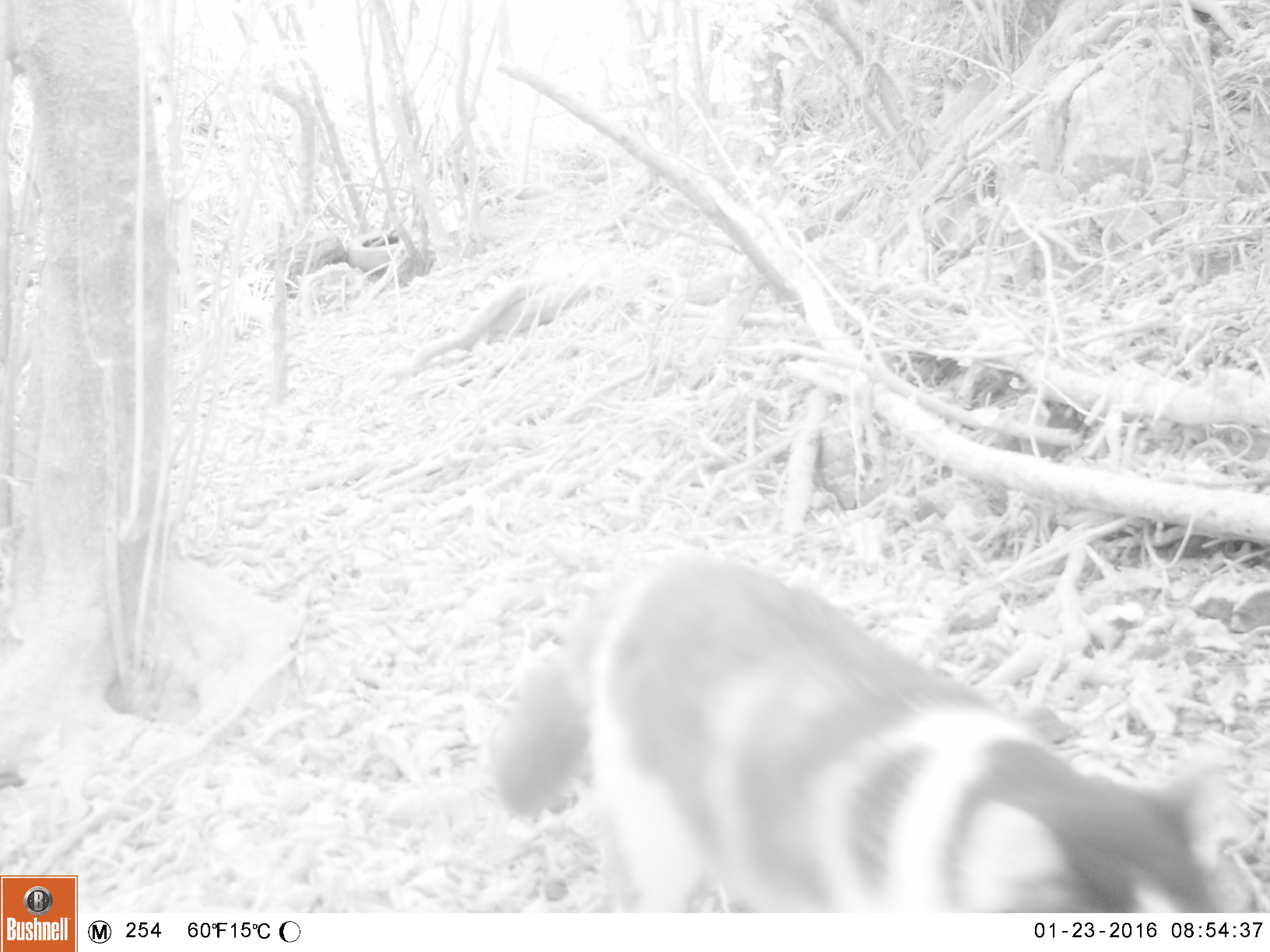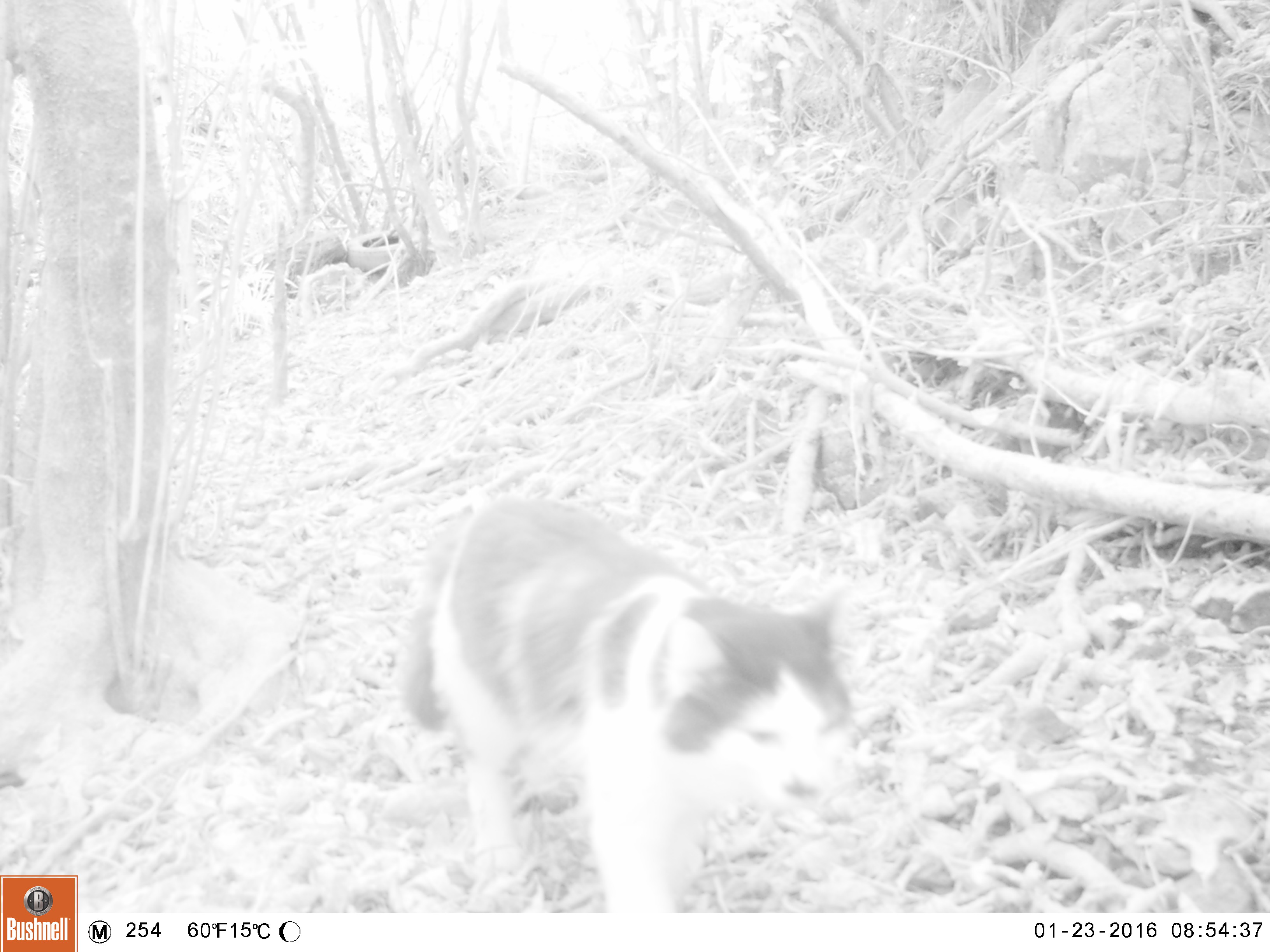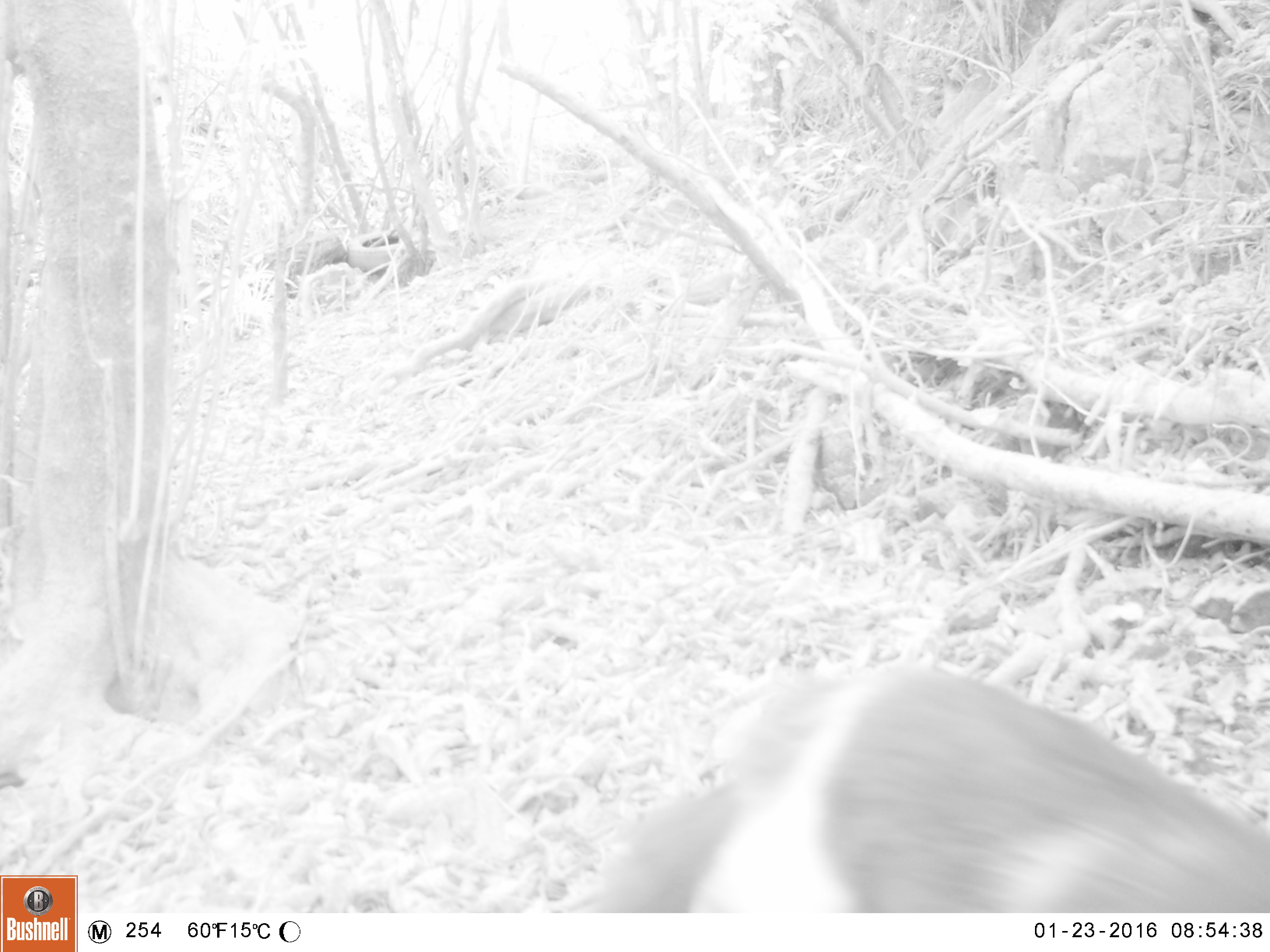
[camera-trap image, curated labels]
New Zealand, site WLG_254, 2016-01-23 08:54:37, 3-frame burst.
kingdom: Animalia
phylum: Chordata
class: Mammalia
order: Carnivora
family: Felidae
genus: Felis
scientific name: Felis catus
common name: domestic cat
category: cat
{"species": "cat (domestic cat) (Felis catus)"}